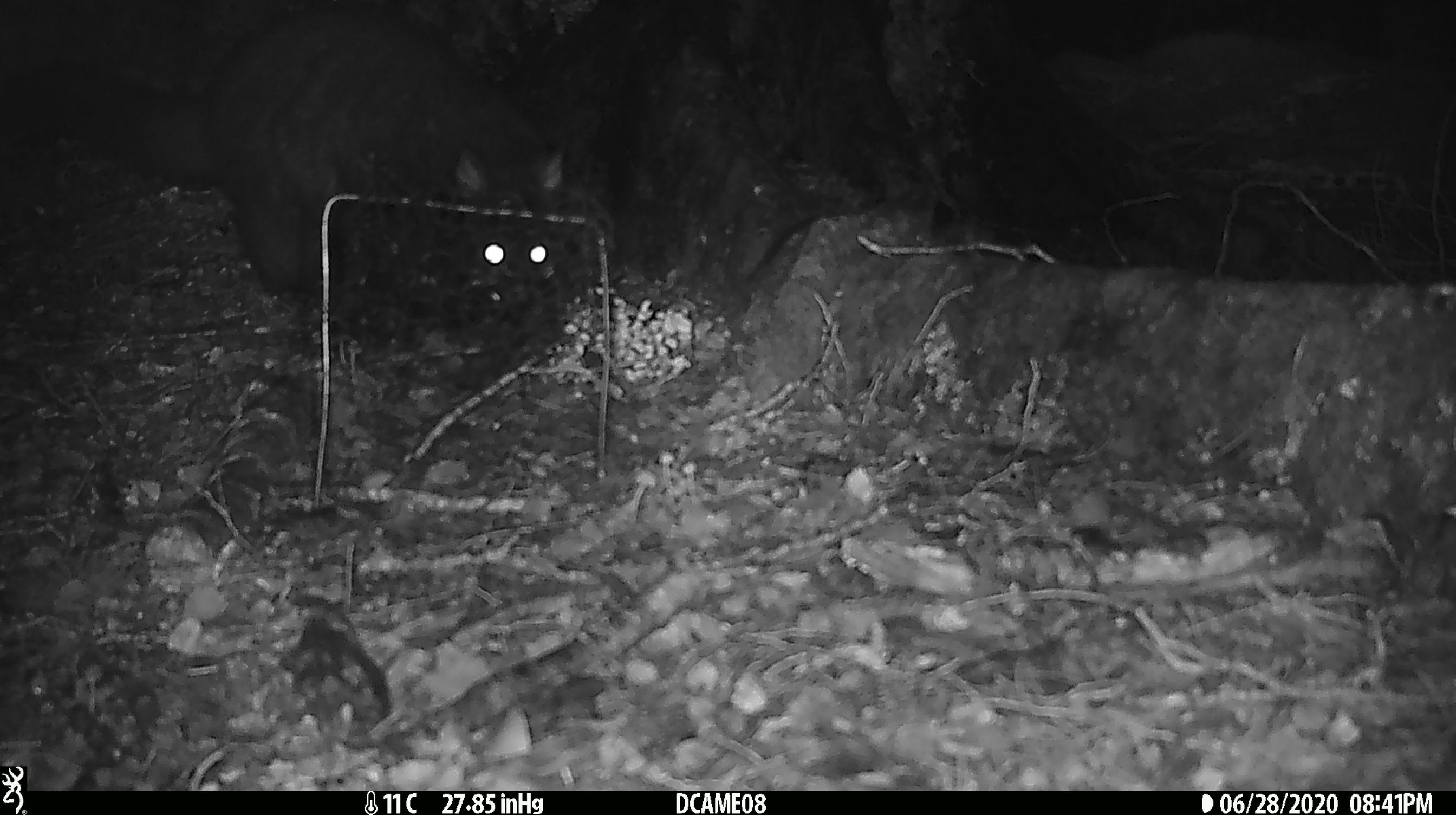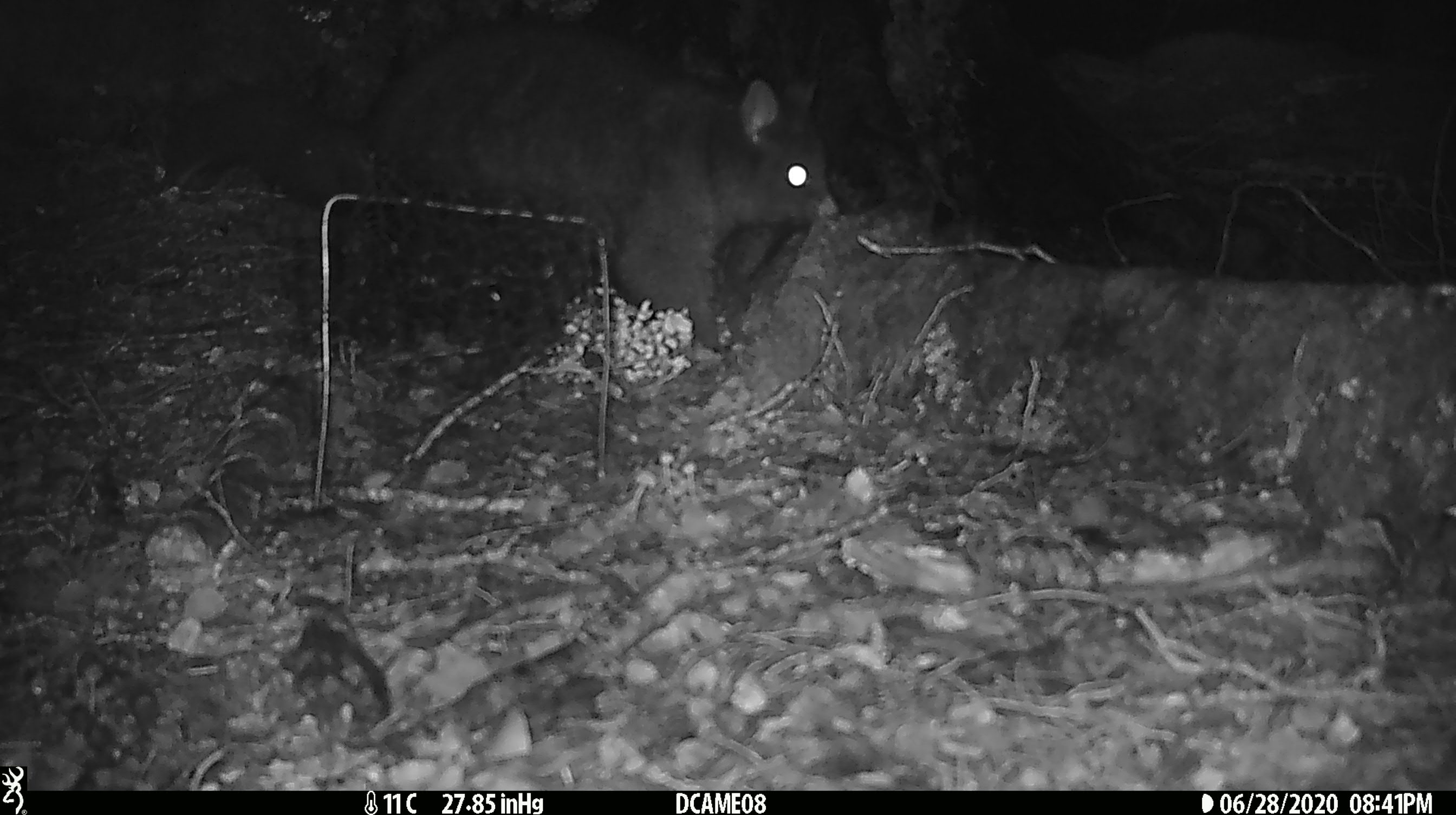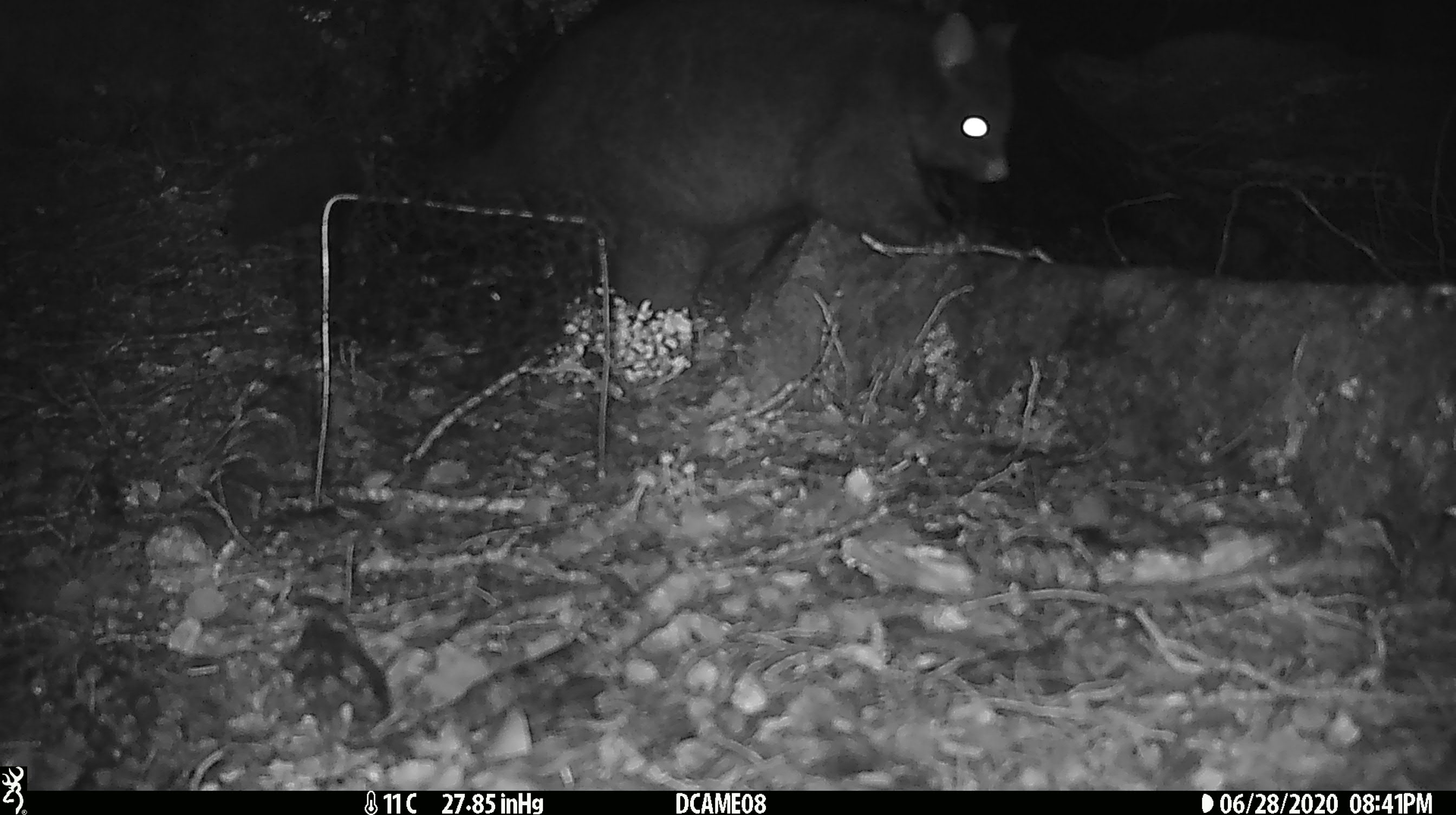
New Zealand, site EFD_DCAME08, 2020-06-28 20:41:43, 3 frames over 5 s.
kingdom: Animalia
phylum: Chordata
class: Mammalia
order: Diprotodontia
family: Phalangeridae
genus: Trichosurus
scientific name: Trichosurus vulpecula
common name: common brushtail possum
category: possum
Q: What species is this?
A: Possum (common brushtail possum) (Trichosurus vulpecula).